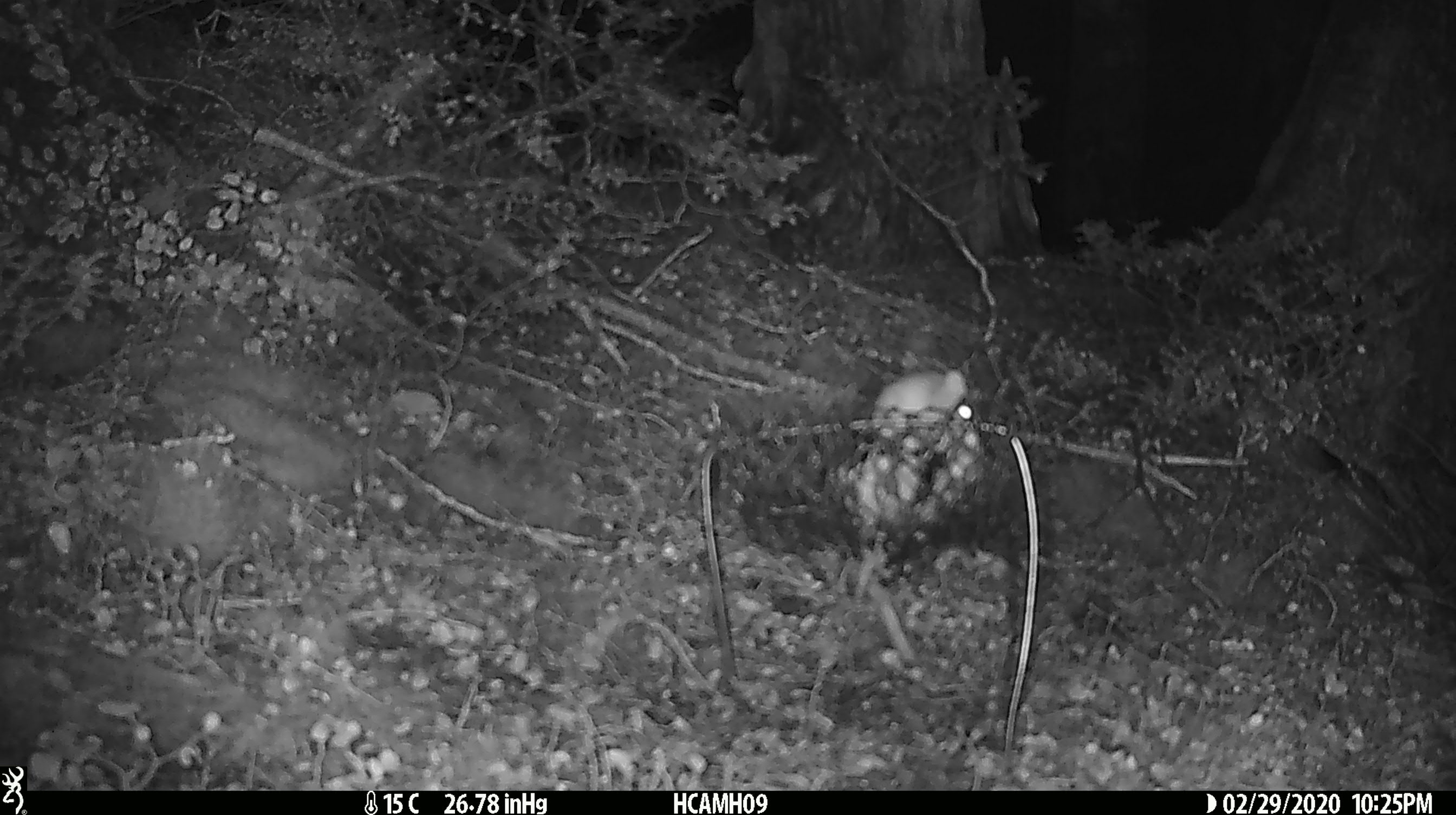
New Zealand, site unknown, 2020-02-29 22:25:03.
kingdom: Animalia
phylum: Chordata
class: Mammalia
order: Rodentia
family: Muridae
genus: Mus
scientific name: Mus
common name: mouse